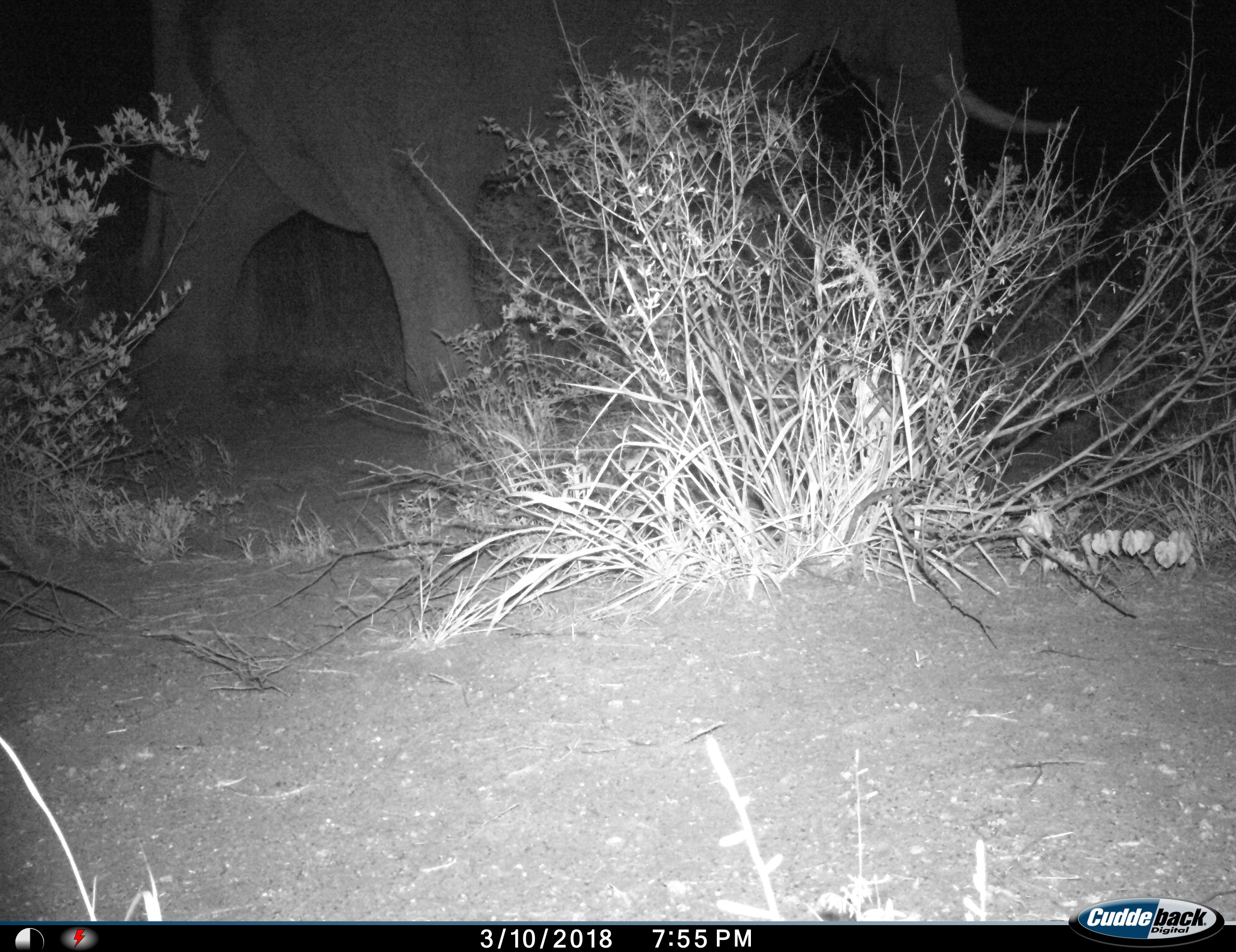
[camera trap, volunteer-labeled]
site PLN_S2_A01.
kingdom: Animalia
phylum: Chordata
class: Mammalia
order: Proboscidea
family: Elephantidae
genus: Loxodonta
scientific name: Loxodonta africana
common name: african bush elephant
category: elephant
Elephant (african bush elephant) (Loxodonta africana), count 1. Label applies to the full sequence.